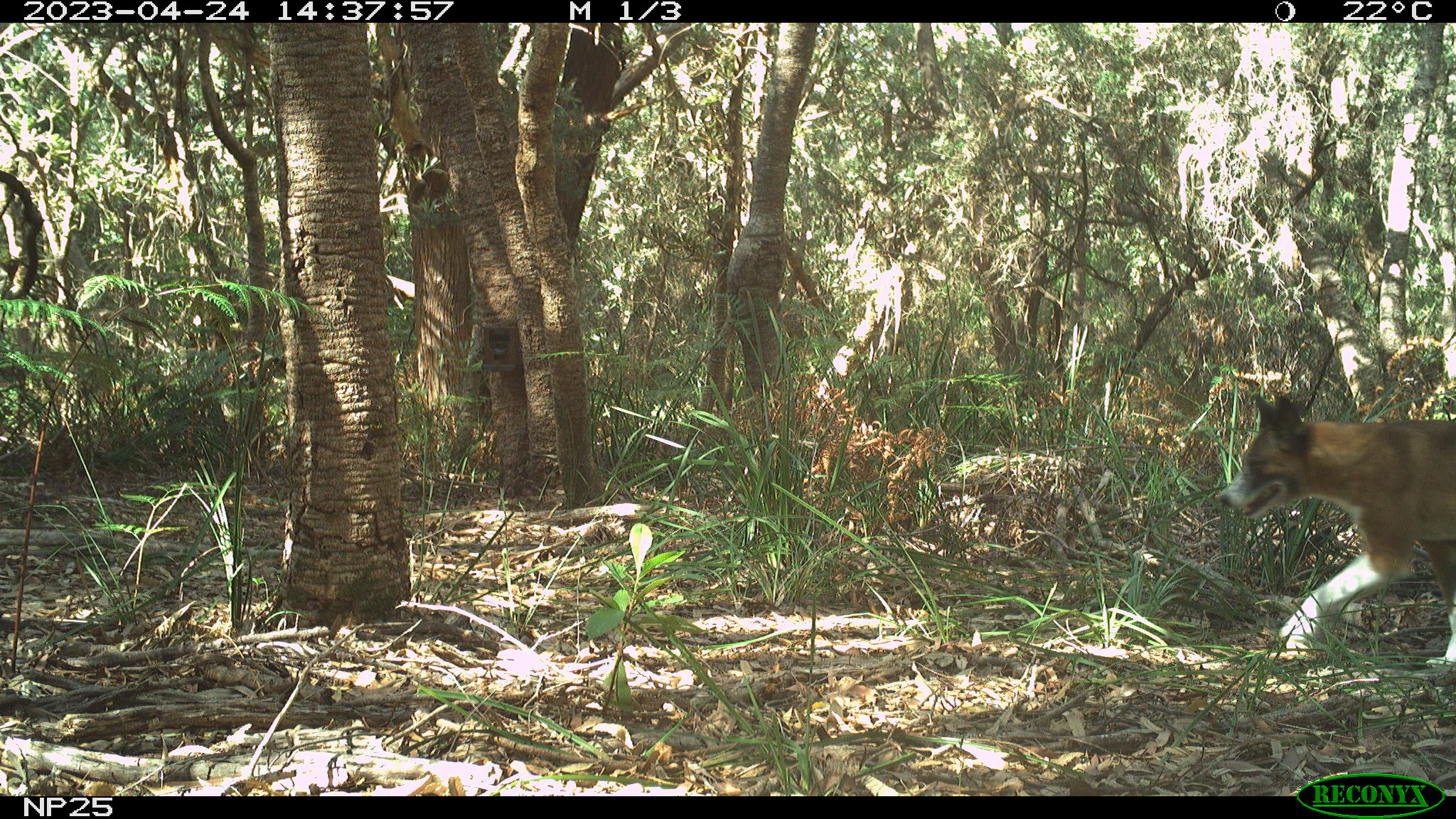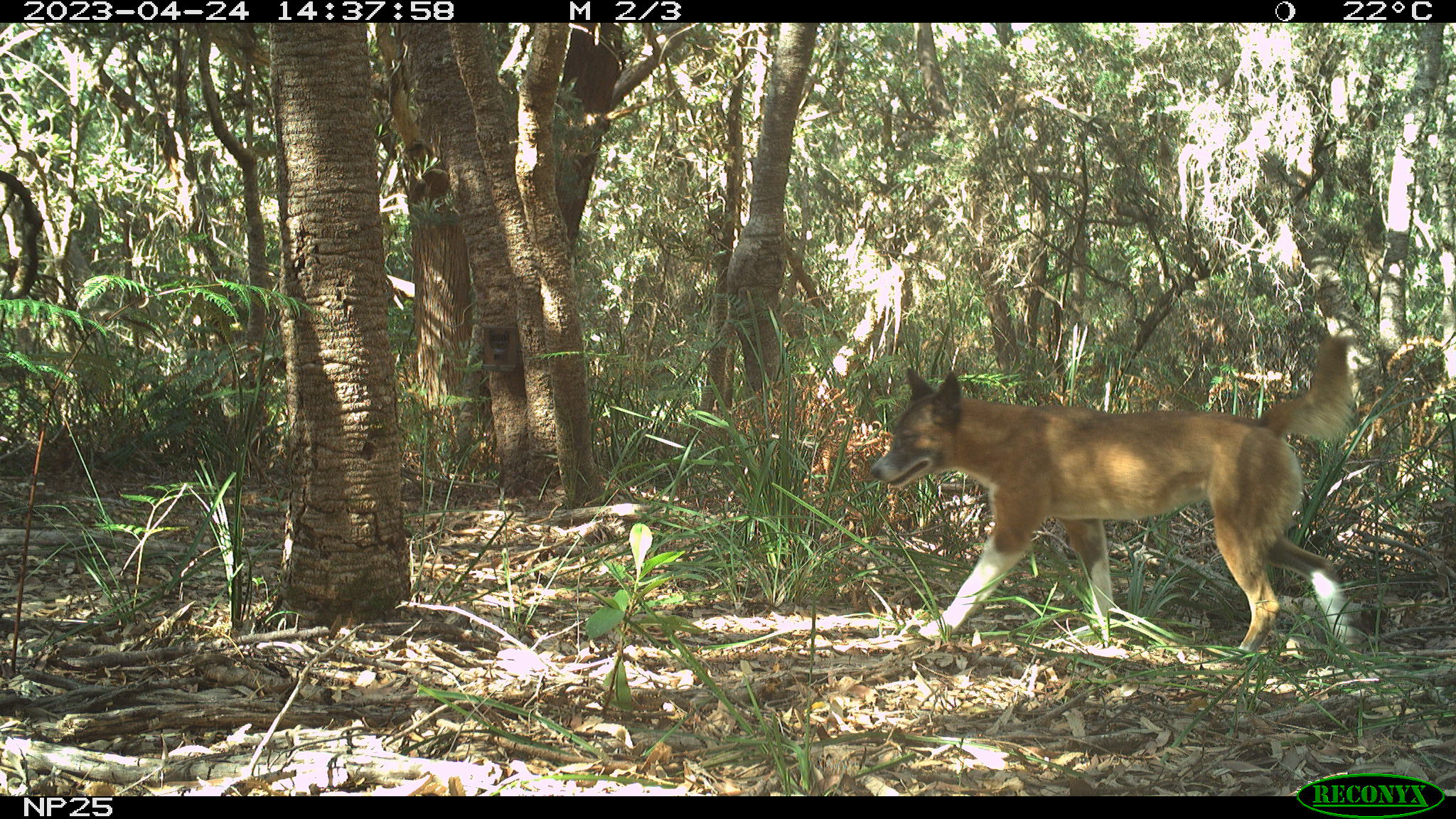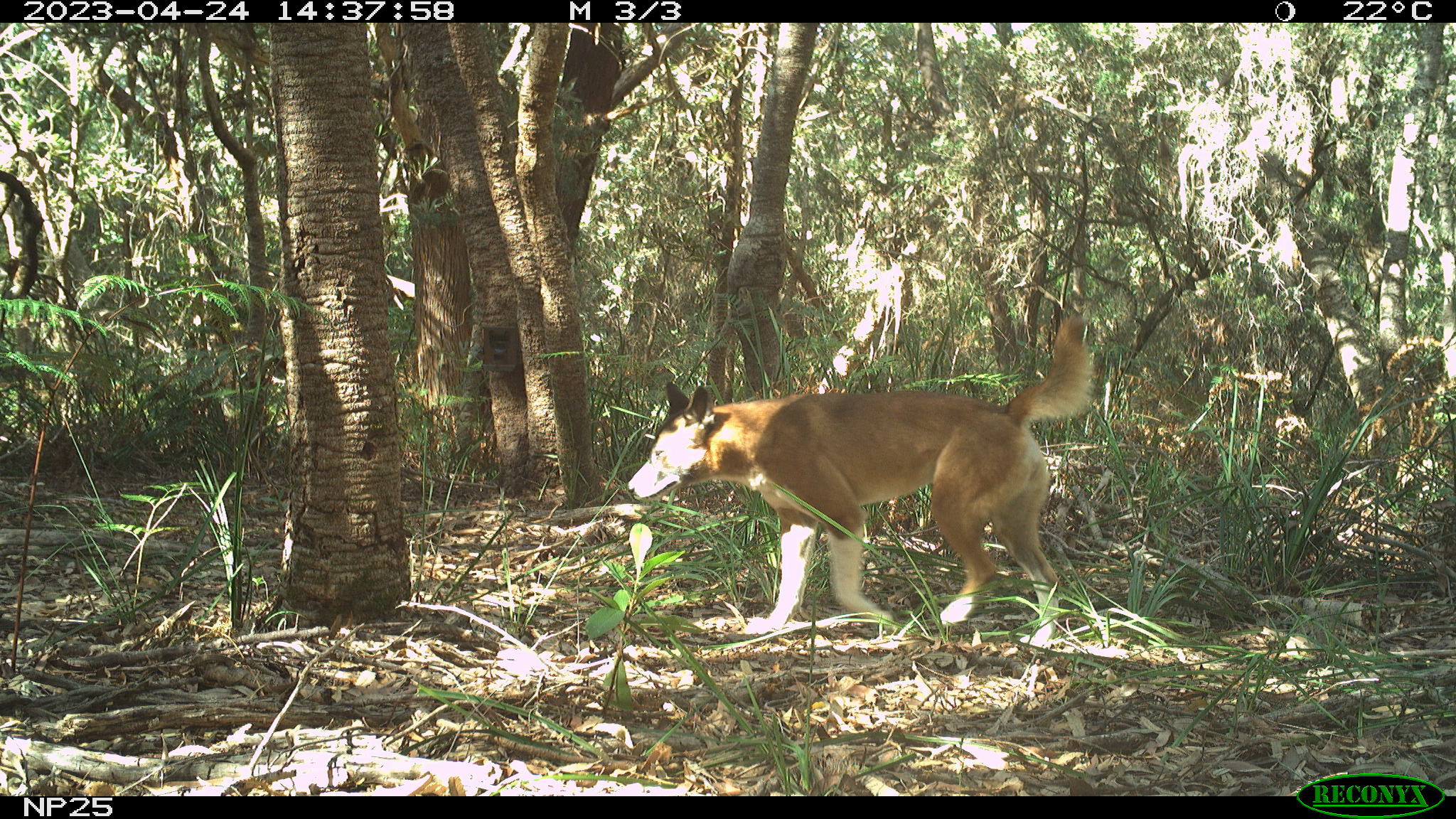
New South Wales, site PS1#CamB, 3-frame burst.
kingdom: Animalia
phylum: Chordata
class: Mammalia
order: Carnivora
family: Canidae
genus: Canis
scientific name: Canis familiaris dingo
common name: dingo